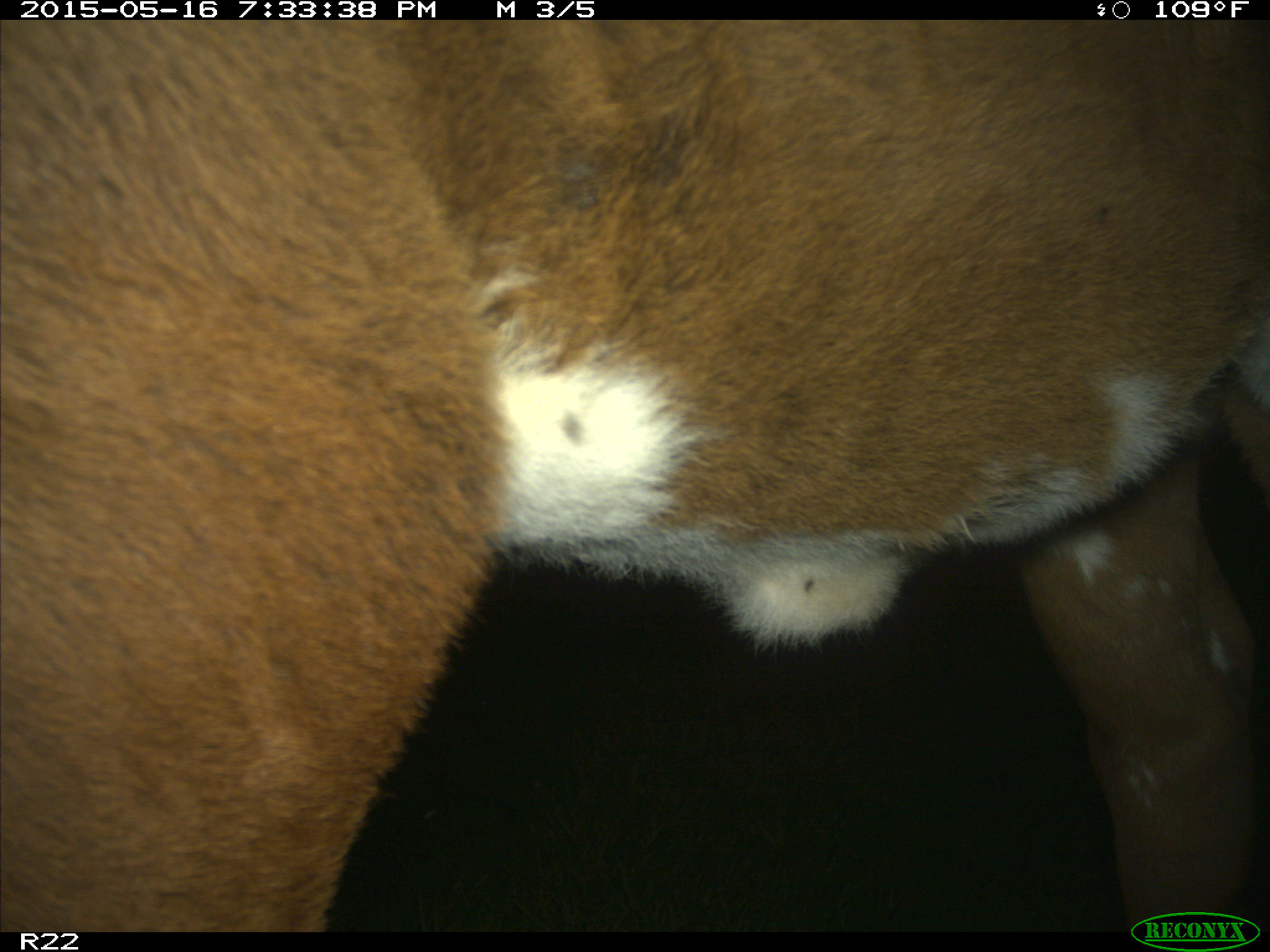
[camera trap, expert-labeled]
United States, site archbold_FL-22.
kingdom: Animalia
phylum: Chordata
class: Mammalia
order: Artiodactyla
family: Bovidae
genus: Bos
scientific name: Bos taurus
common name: domestic cow